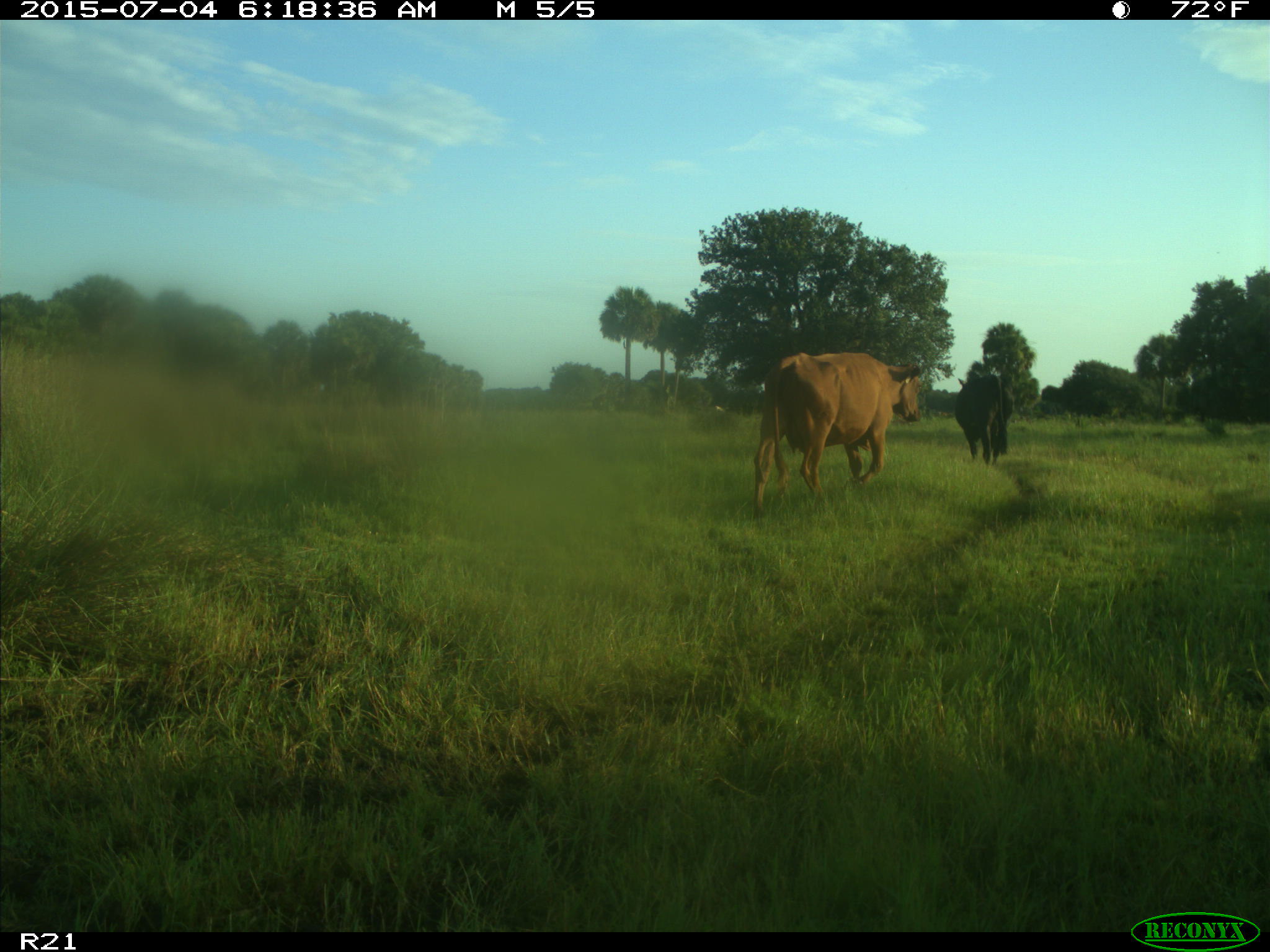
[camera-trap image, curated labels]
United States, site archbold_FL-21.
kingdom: Animalia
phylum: Chordata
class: Mammalia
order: Artiodactyla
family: Bovidae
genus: Bos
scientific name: Bos taurus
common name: domestic cow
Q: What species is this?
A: Bos taurus (domestic cow).